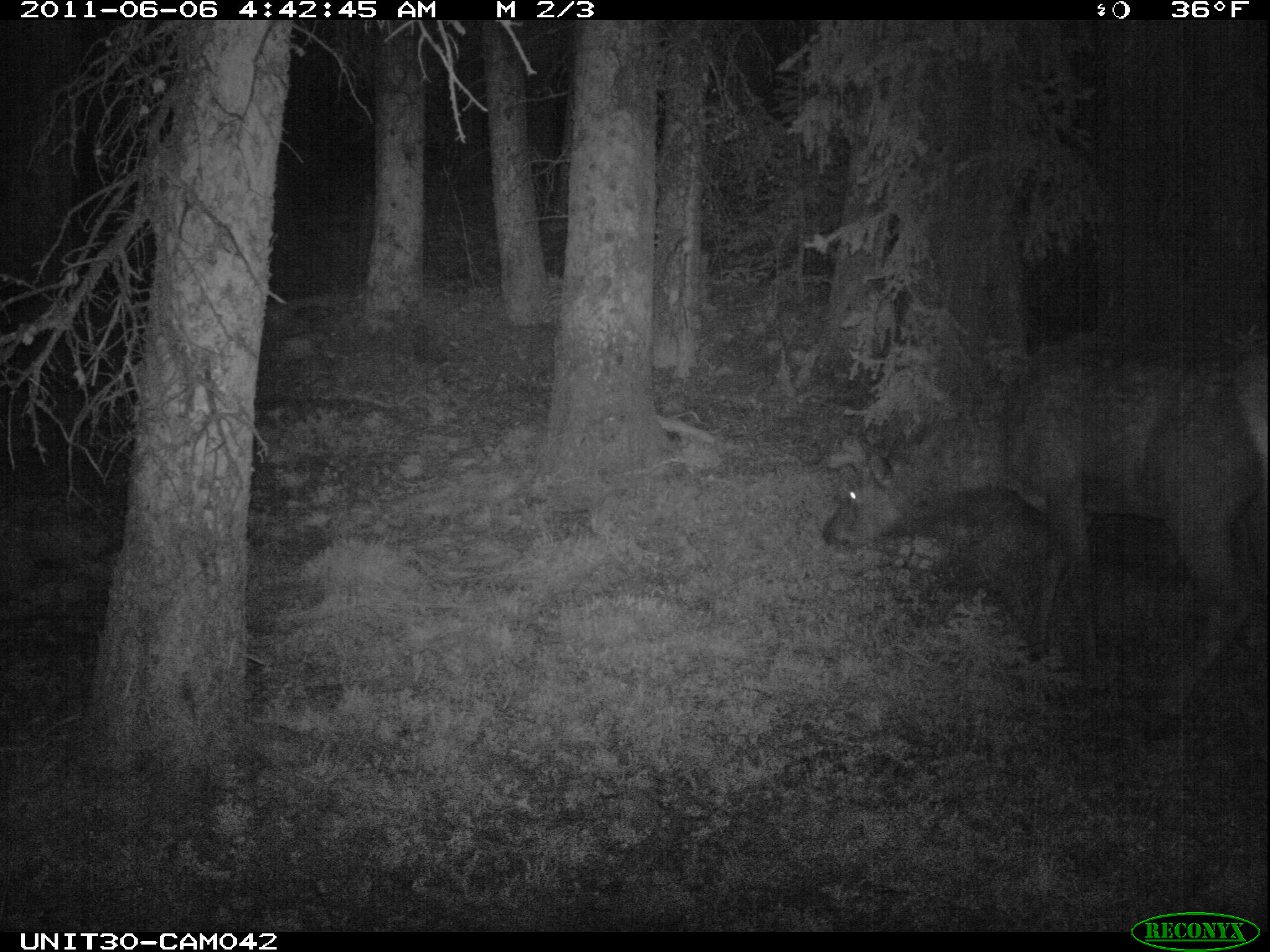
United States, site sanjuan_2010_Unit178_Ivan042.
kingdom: Animalia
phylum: Chordata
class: Mammalia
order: Artiodactyla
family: Cervidae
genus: Cervus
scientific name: Cervus elaphus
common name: red deer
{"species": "Cervus elaphus (red deer)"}